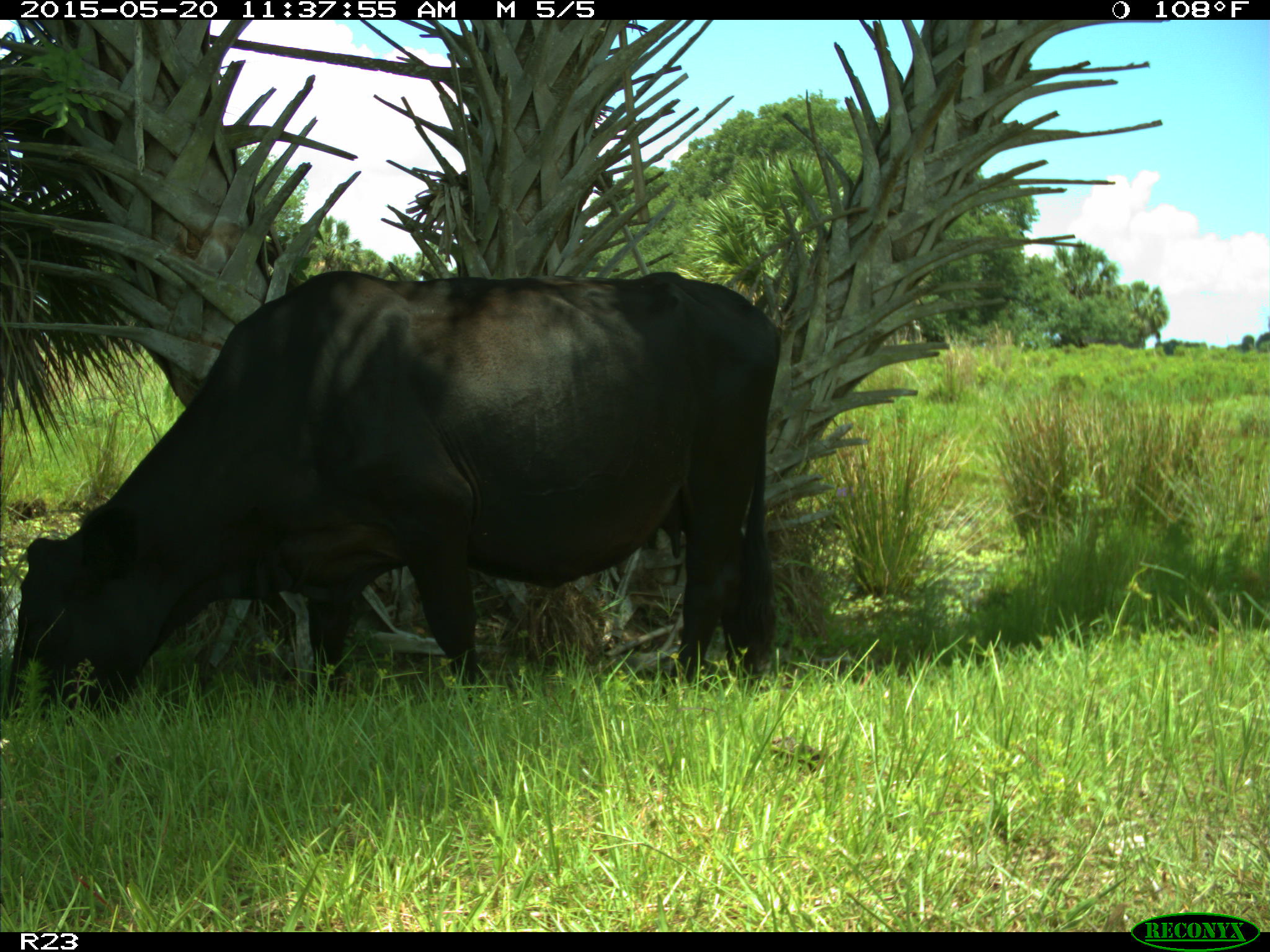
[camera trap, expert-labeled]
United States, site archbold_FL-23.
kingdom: Animalia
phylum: Chordata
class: Mammalia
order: Artiodactyla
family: Suidae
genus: Sus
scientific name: Sus scrofa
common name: wild boar